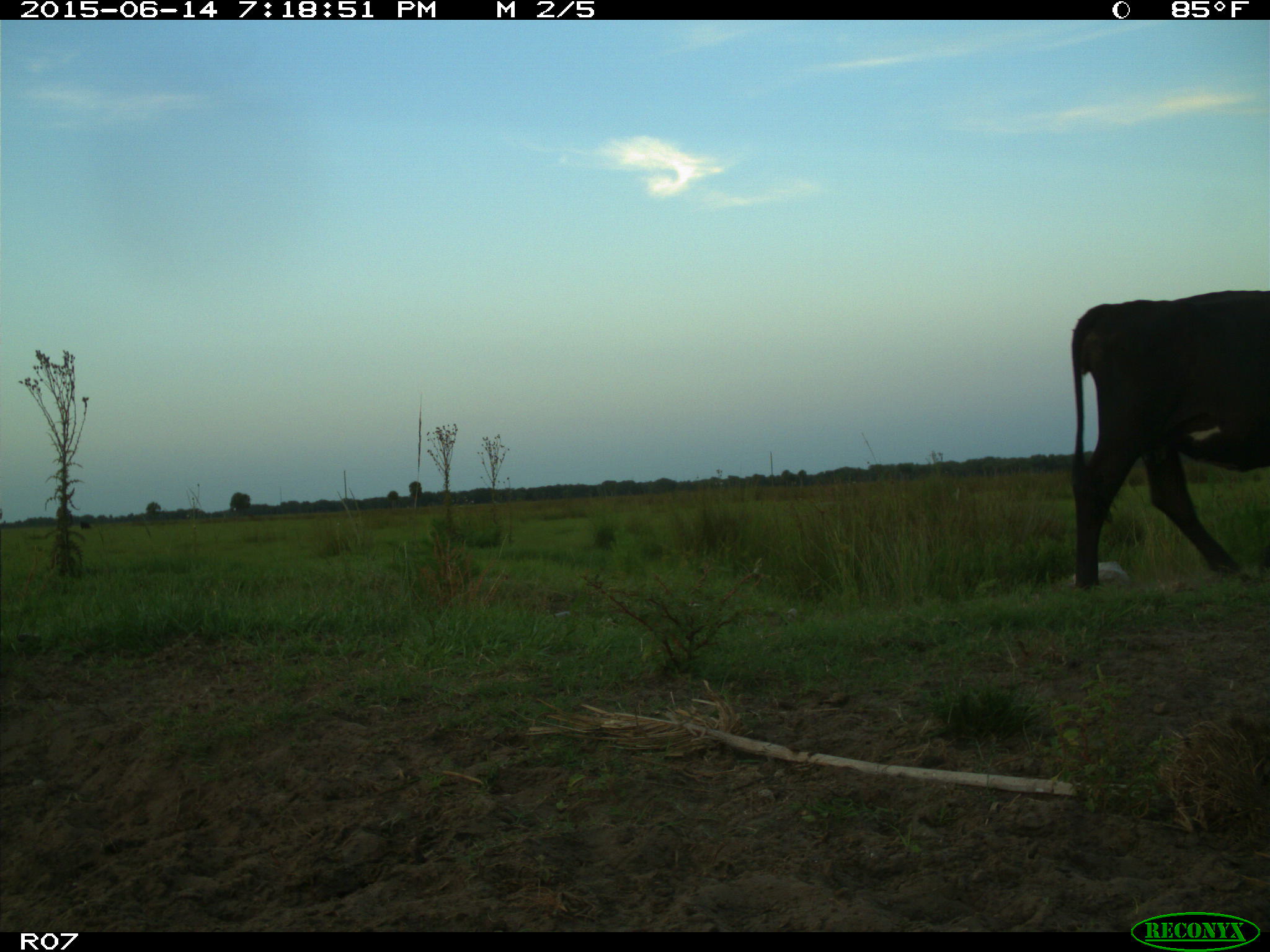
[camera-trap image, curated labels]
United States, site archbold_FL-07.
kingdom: Animalia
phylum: Chordata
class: Mammalia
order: Artiodactyla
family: Bovidae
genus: Bos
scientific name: Bos taurus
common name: domestic cow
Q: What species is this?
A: Bos taurus (domestic cow).